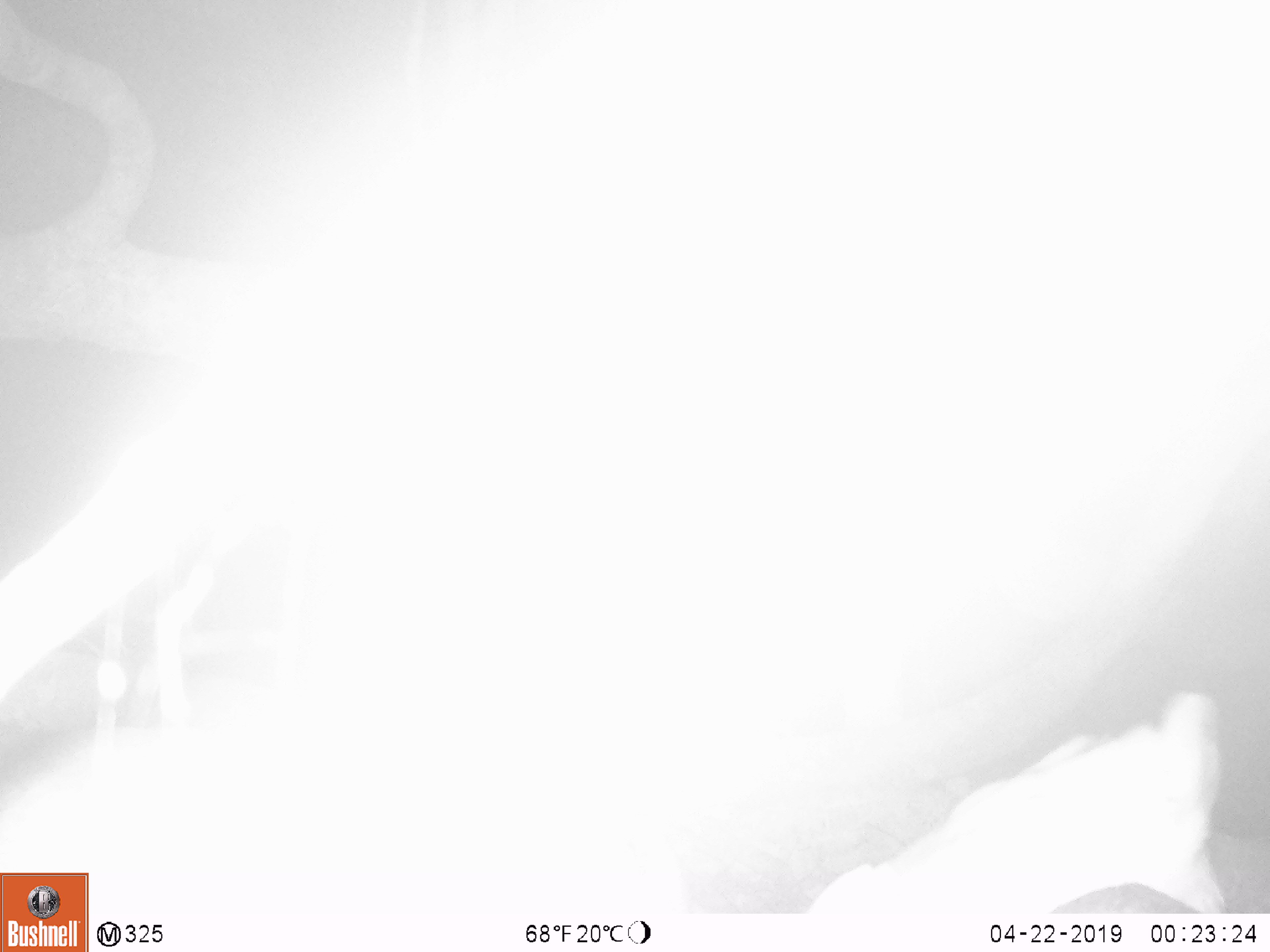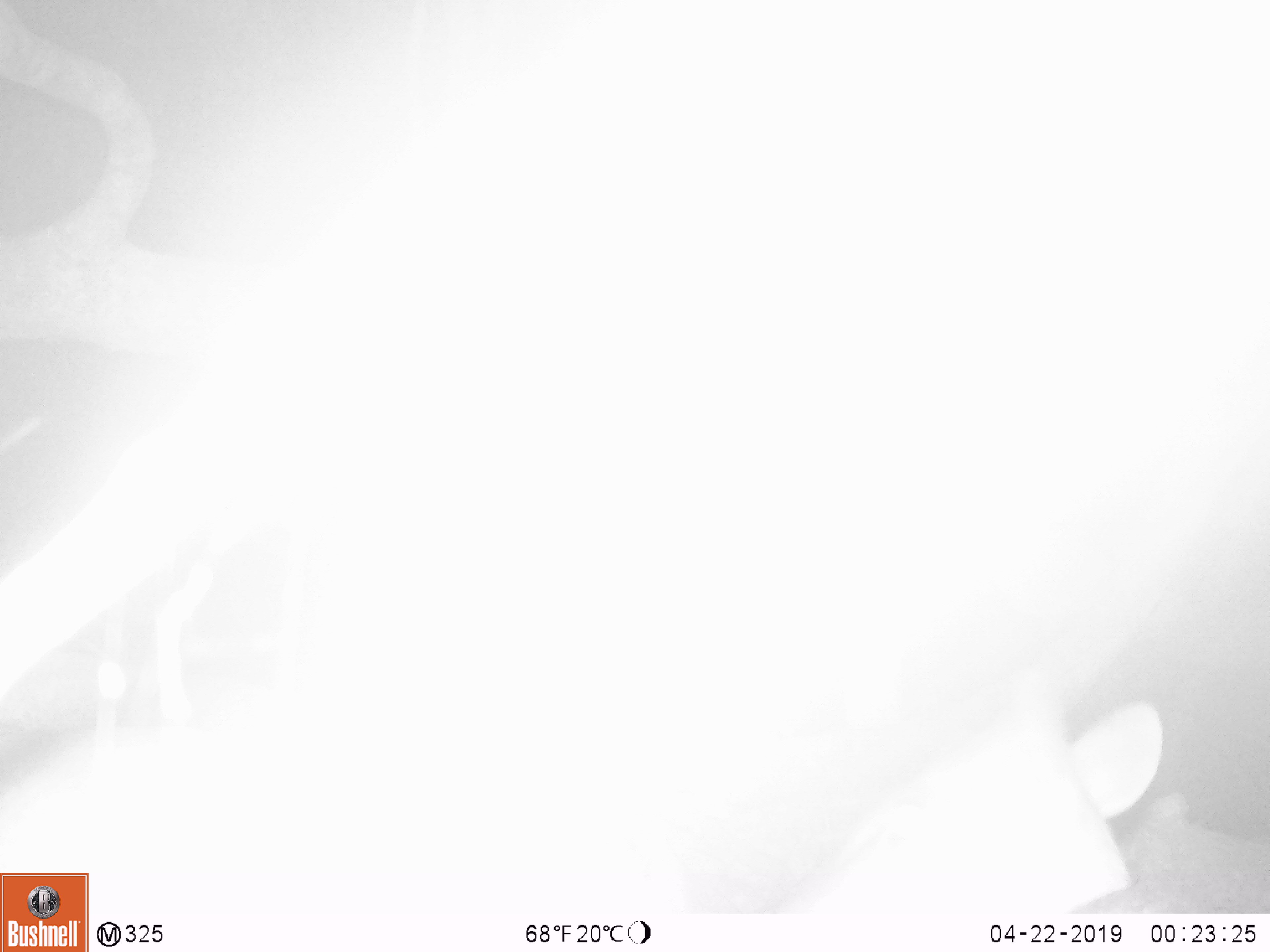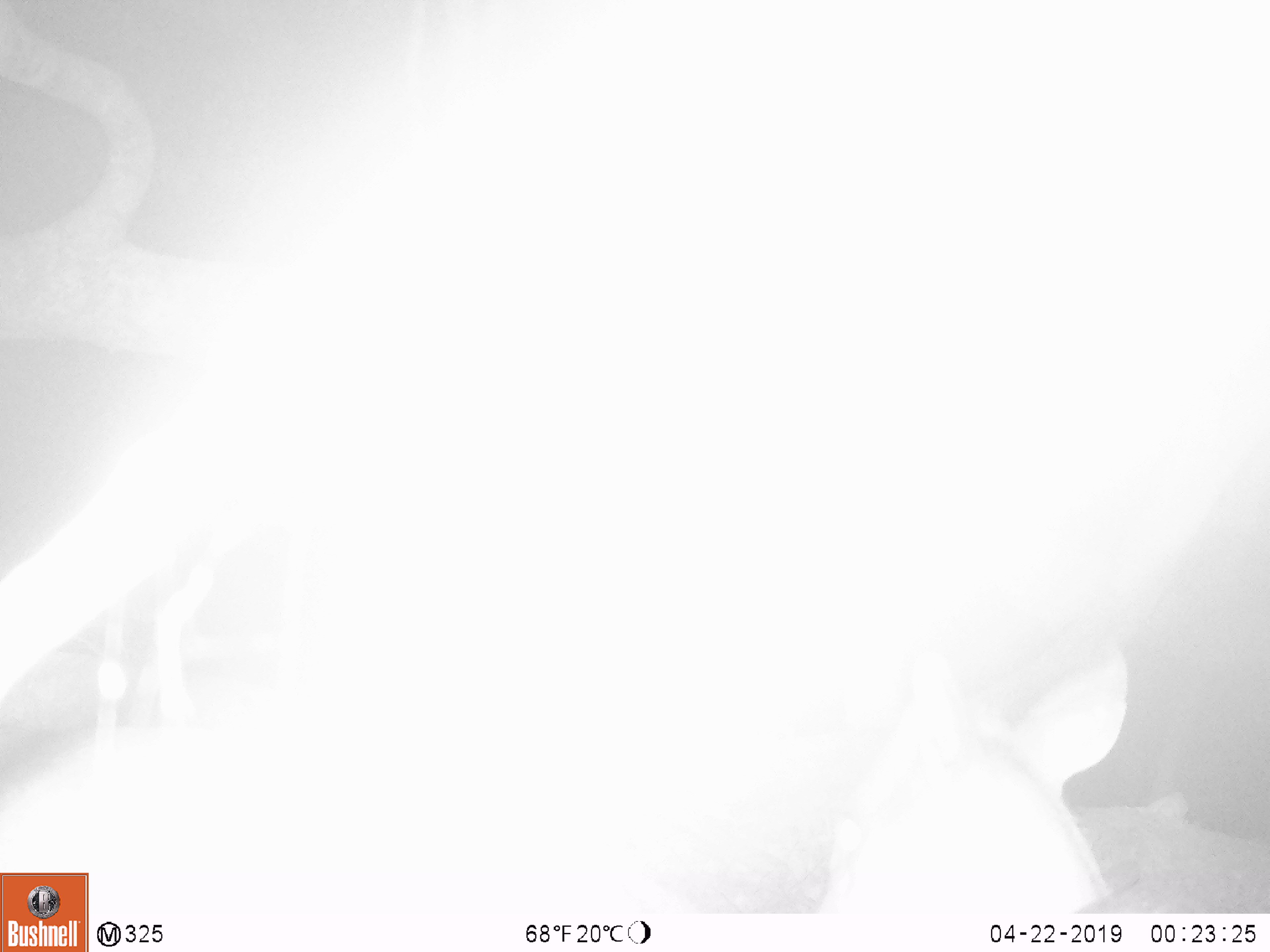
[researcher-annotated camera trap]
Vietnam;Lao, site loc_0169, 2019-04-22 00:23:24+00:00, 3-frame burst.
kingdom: Animalia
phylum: Chordata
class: Mammalia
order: Artiodactyla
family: Cervidae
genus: Muntiacus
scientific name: Muntiacus rooseveltorum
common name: roosevelt's muntjac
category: roosevelts muntjac group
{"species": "roosevelts muntjac group (roosevelt's muntjac) (Muntiacus rooseveltorum)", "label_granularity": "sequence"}